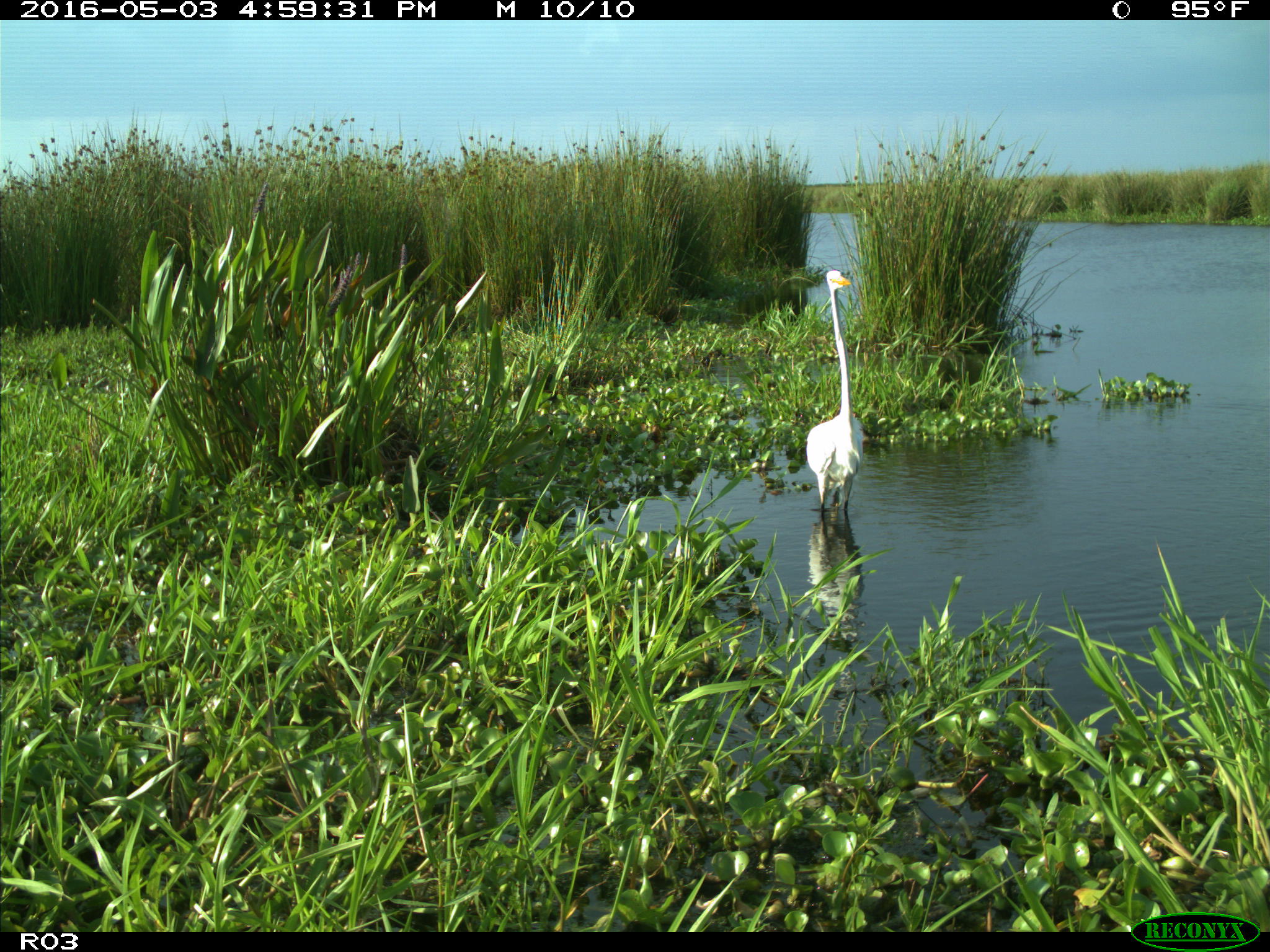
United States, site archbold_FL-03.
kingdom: Animalia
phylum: Chordata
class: Aves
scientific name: Aves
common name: birds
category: unidentified bird